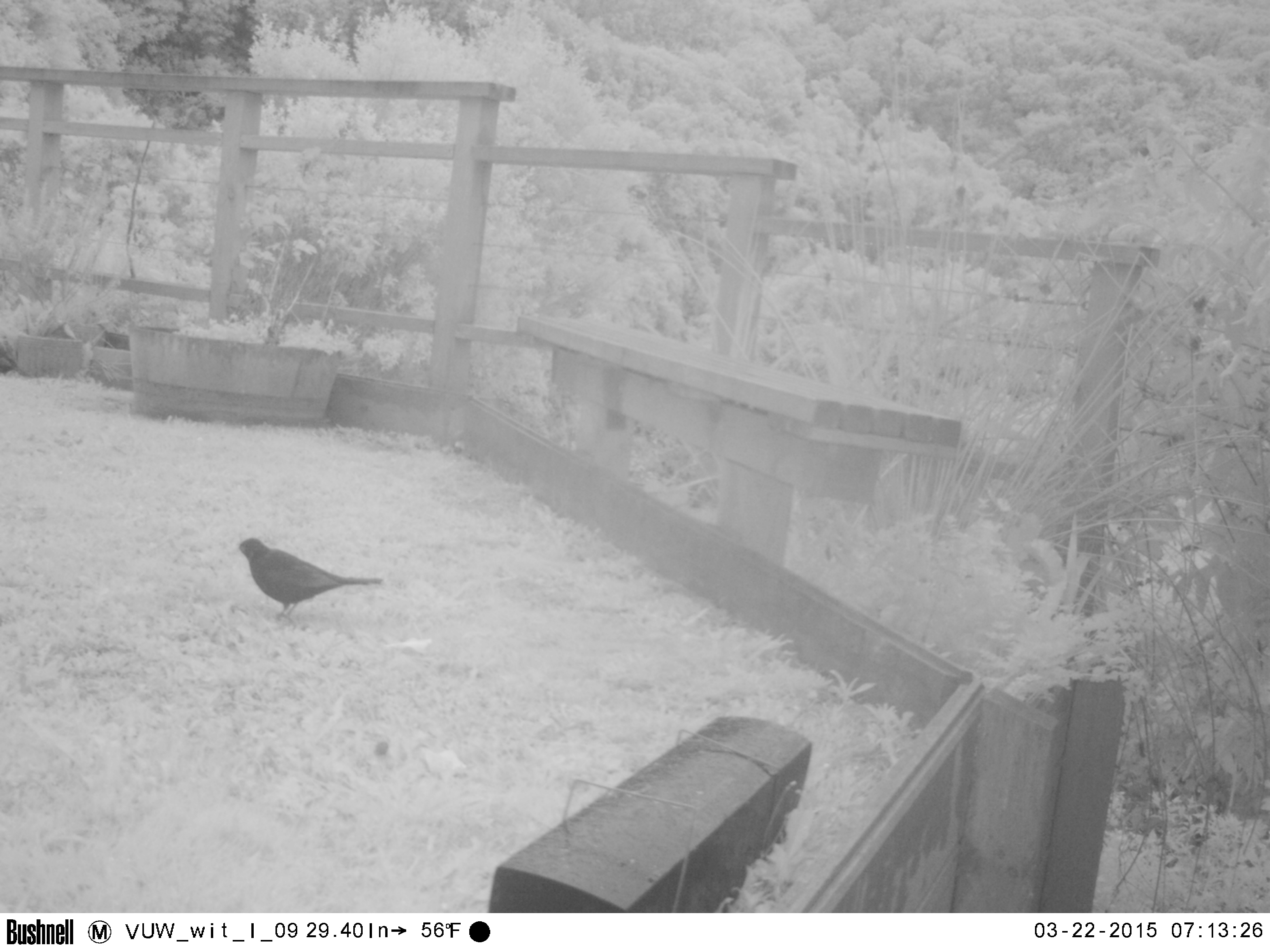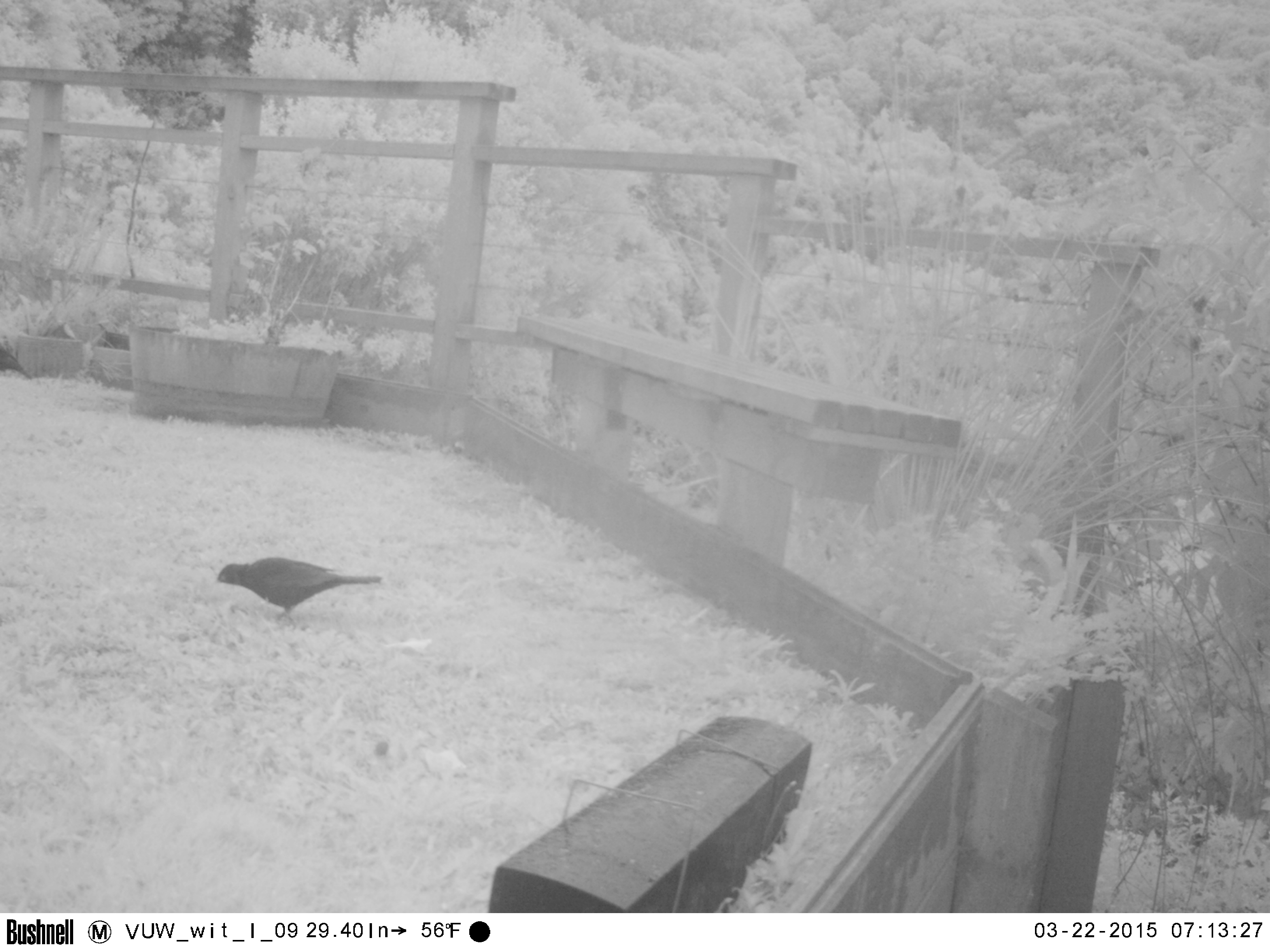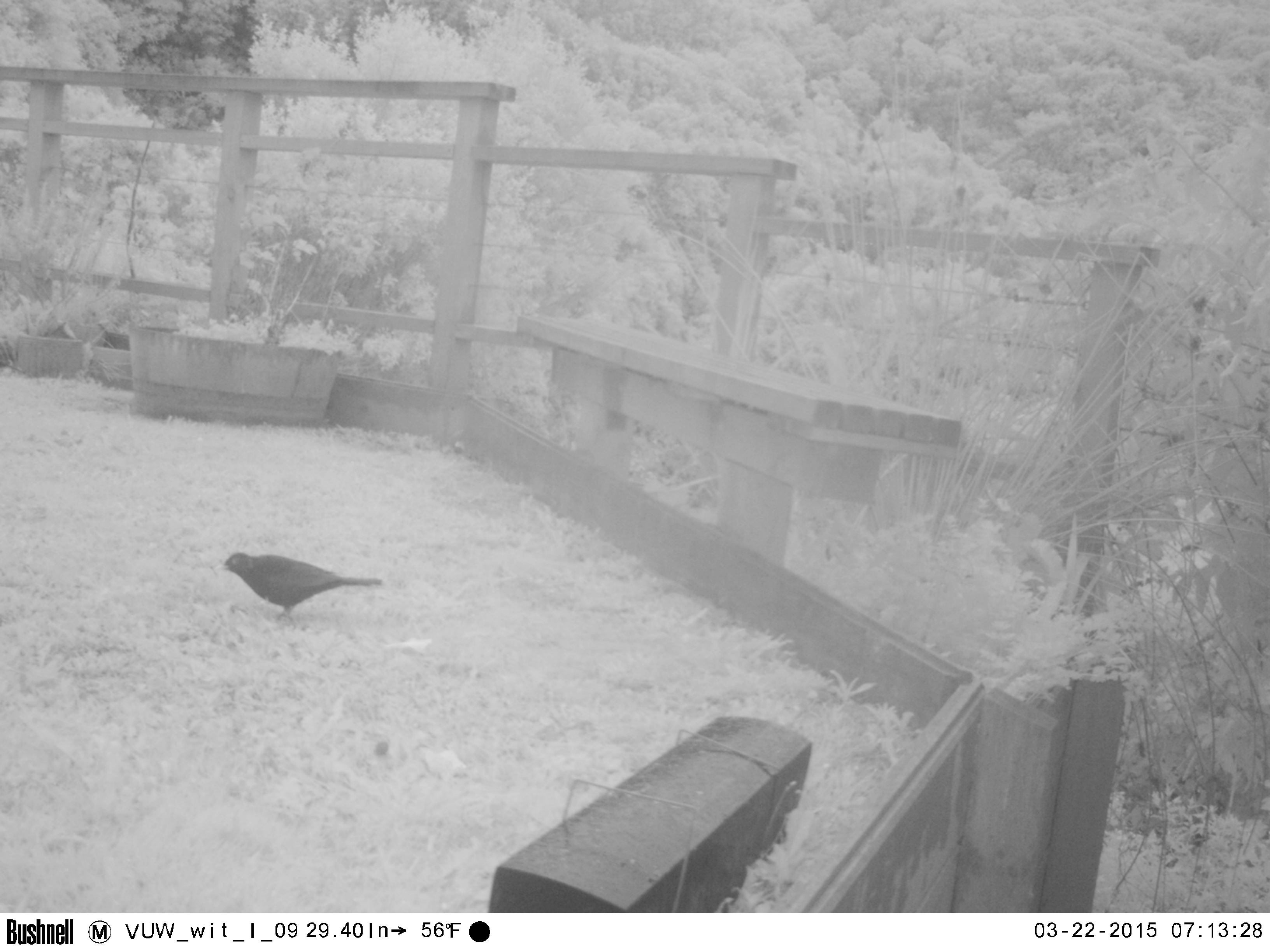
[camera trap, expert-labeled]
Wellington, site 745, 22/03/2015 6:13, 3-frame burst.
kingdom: Animalia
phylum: Chordata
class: Aves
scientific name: Aves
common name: bird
Bird (Aves).